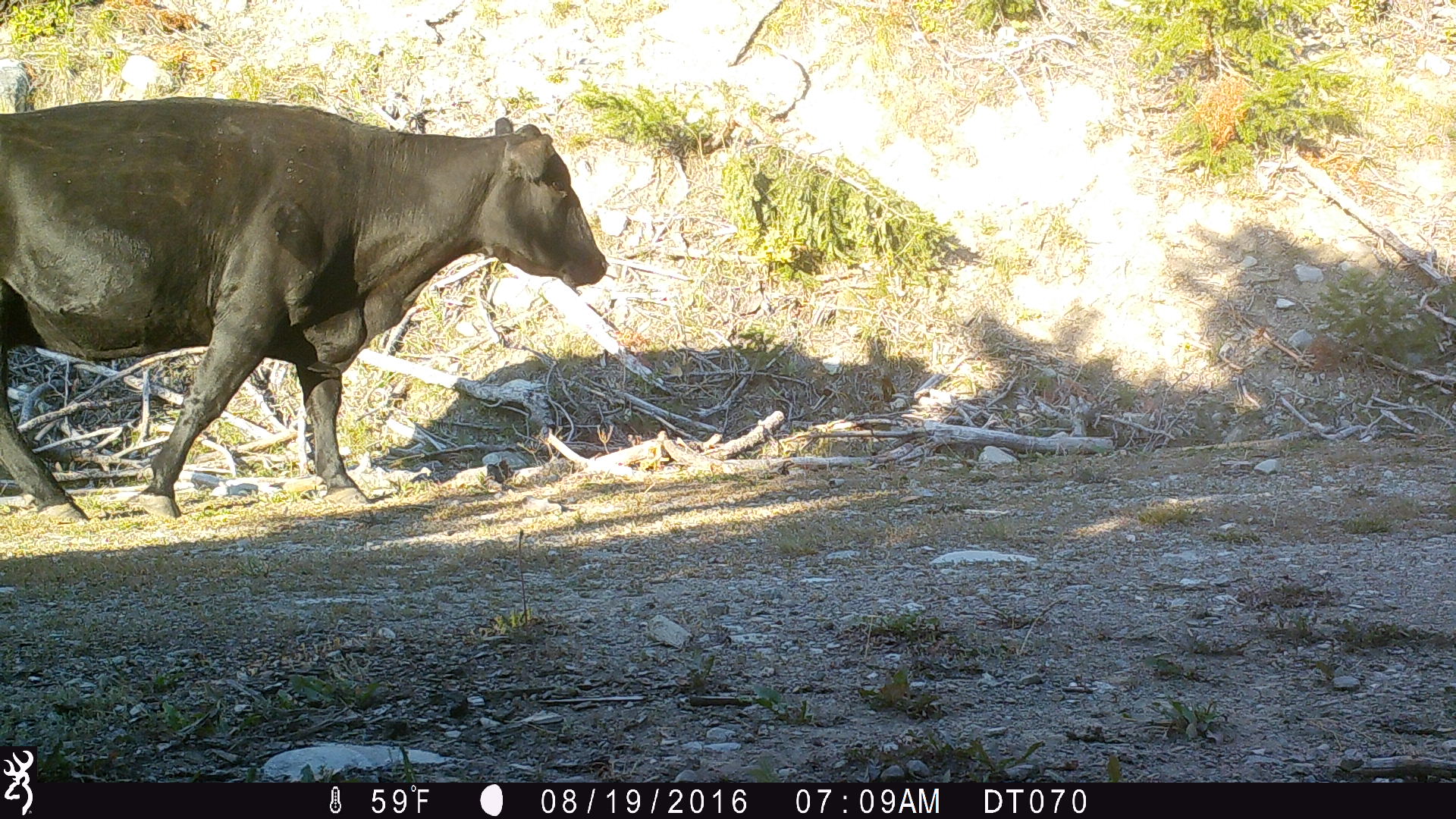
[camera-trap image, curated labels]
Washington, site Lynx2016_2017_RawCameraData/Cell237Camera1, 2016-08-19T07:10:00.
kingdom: Animalia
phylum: Chordata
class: Mammalia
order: Artiodactyla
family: Bovidae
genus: Bos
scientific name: Bos taurus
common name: domestic cattle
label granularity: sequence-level